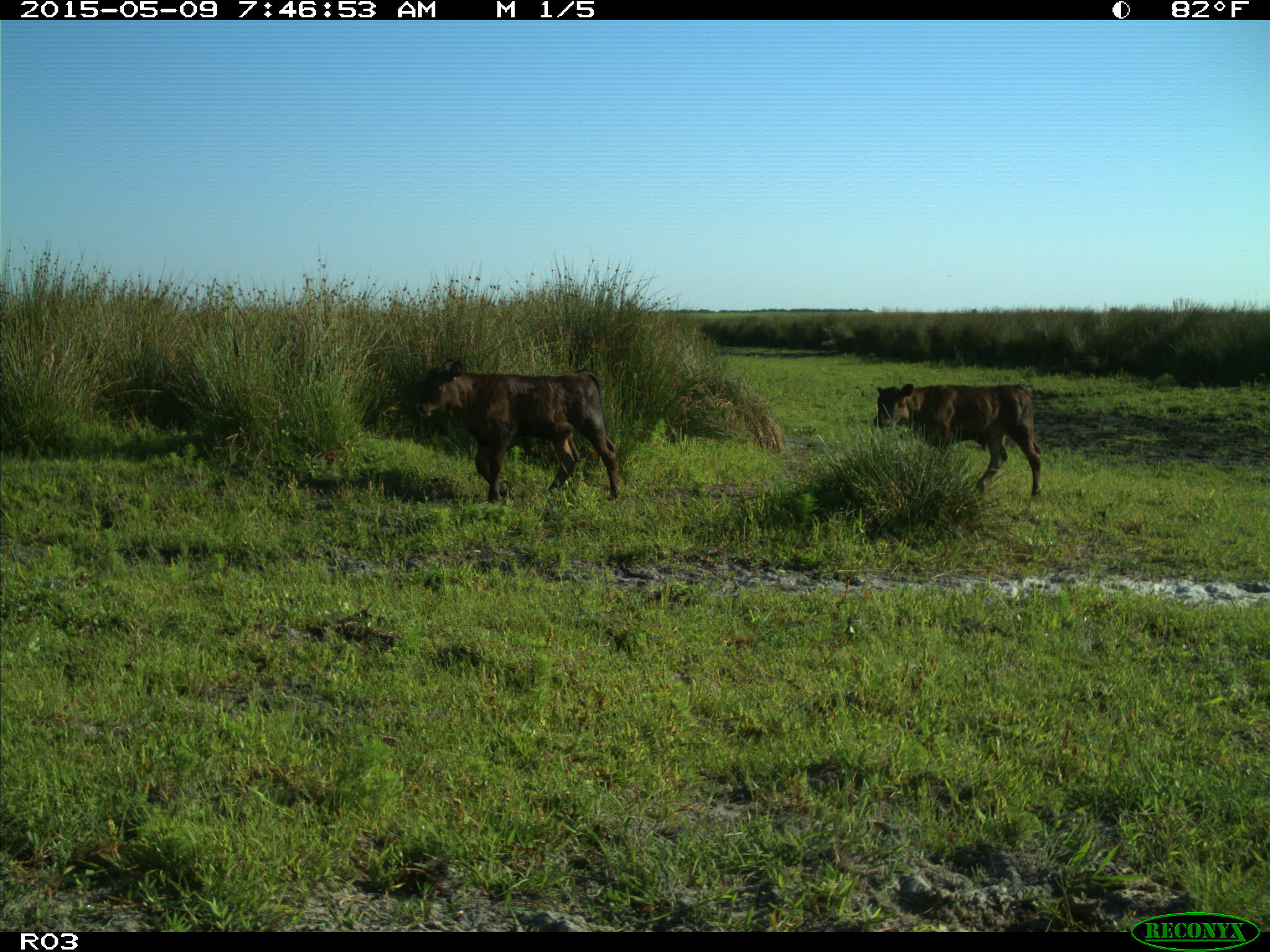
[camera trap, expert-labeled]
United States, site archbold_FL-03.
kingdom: Animalia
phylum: Chordata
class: Mammalia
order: Artiodactyla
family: Bovidae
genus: Bos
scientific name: Bos taurus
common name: domestic cow